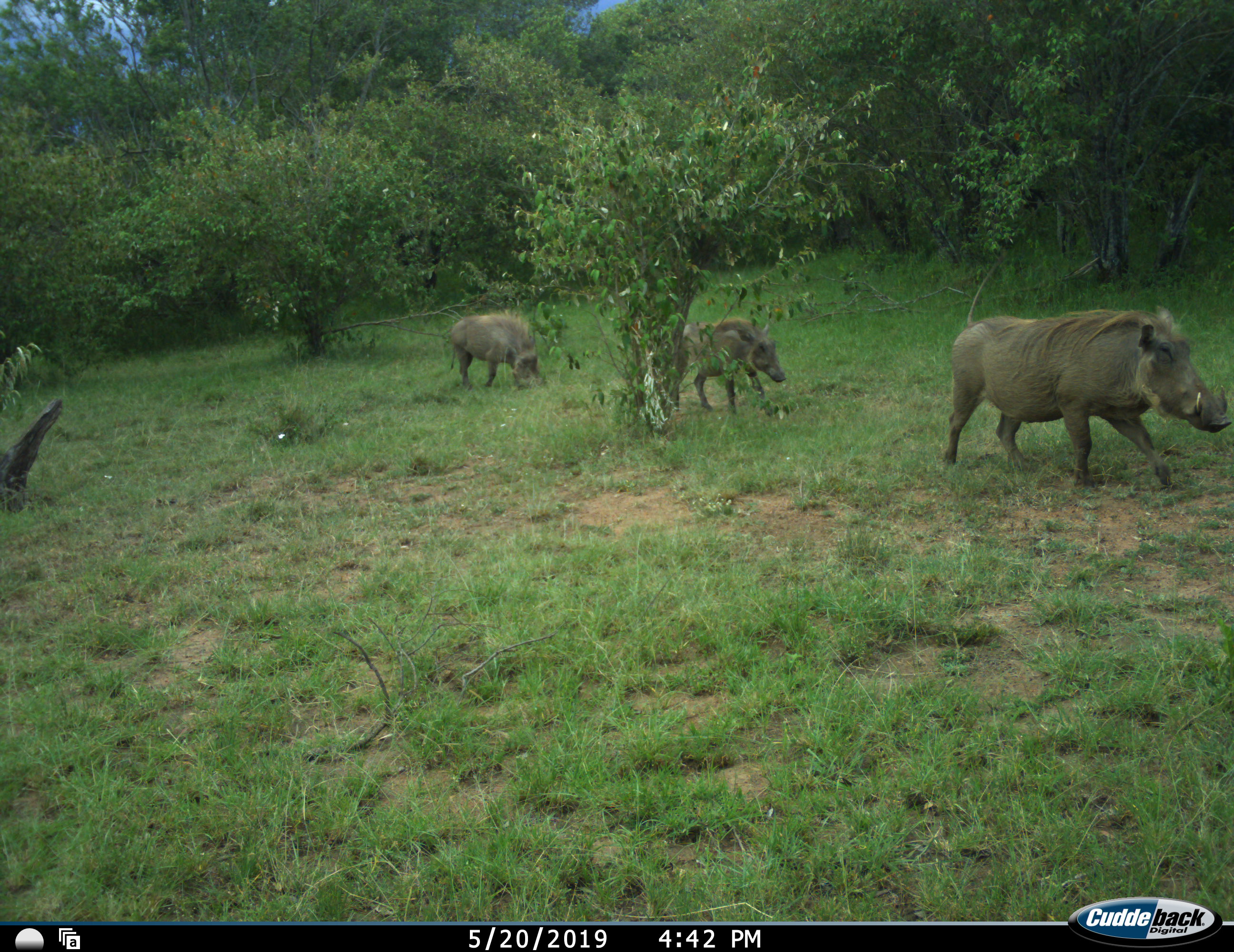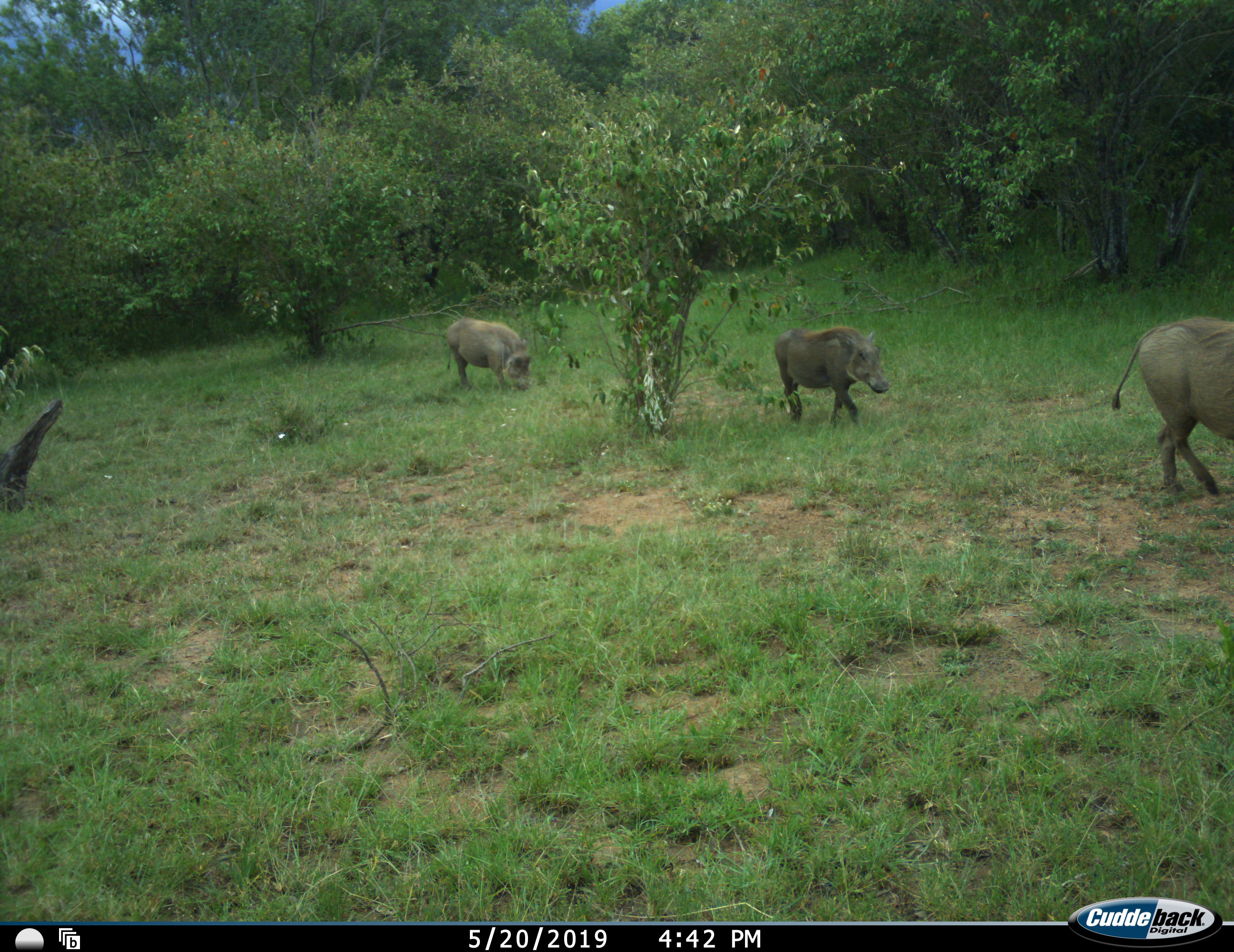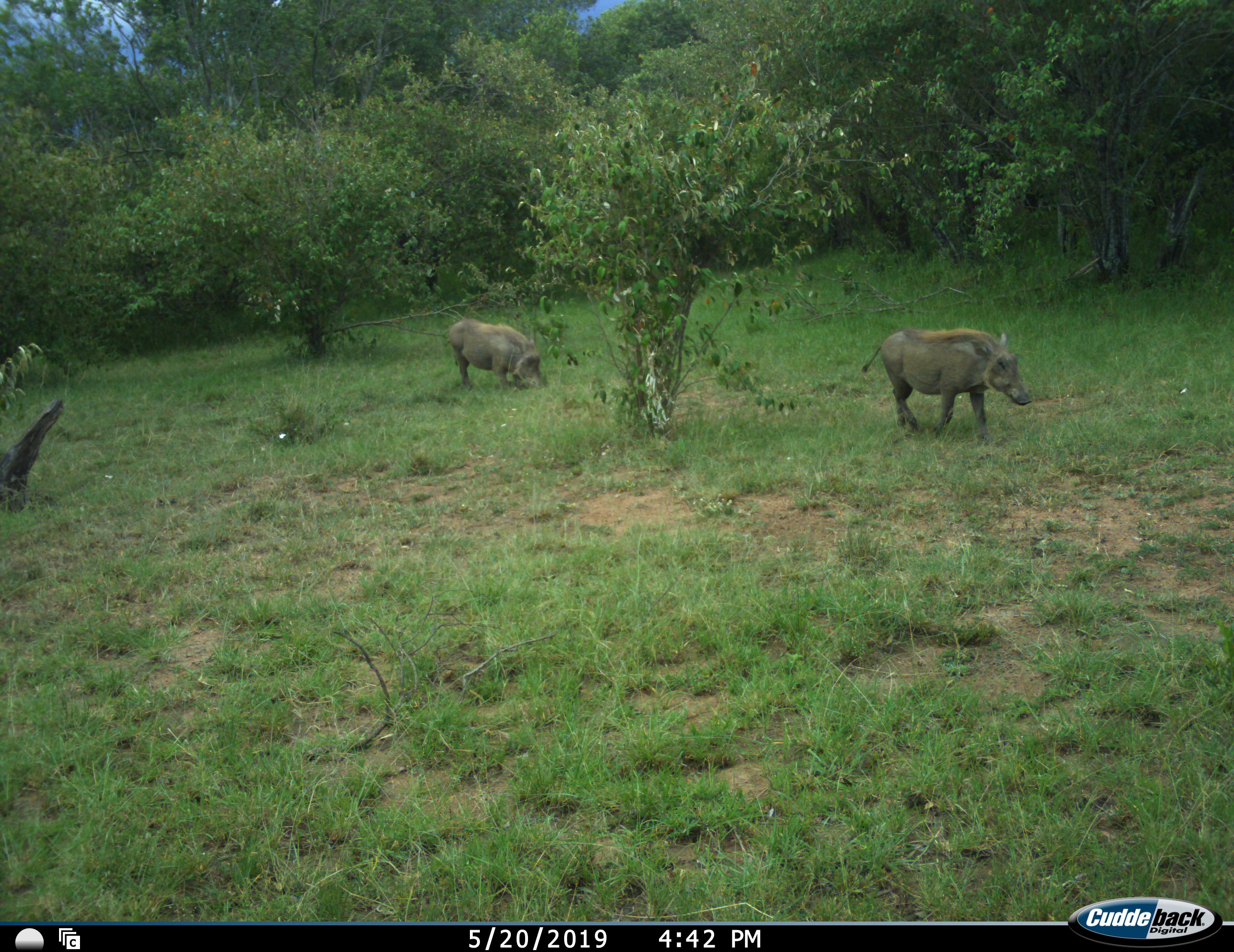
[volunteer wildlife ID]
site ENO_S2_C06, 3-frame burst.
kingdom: Animalia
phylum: Chordata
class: Mammalia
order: Artiodactyla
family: Suidae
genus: Phacochoerus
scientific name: Phacochoerus africanus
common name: warthog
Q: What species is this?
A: Warthog (Phacochoerus africanus).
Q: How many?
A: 3.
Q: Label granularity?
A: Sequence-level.